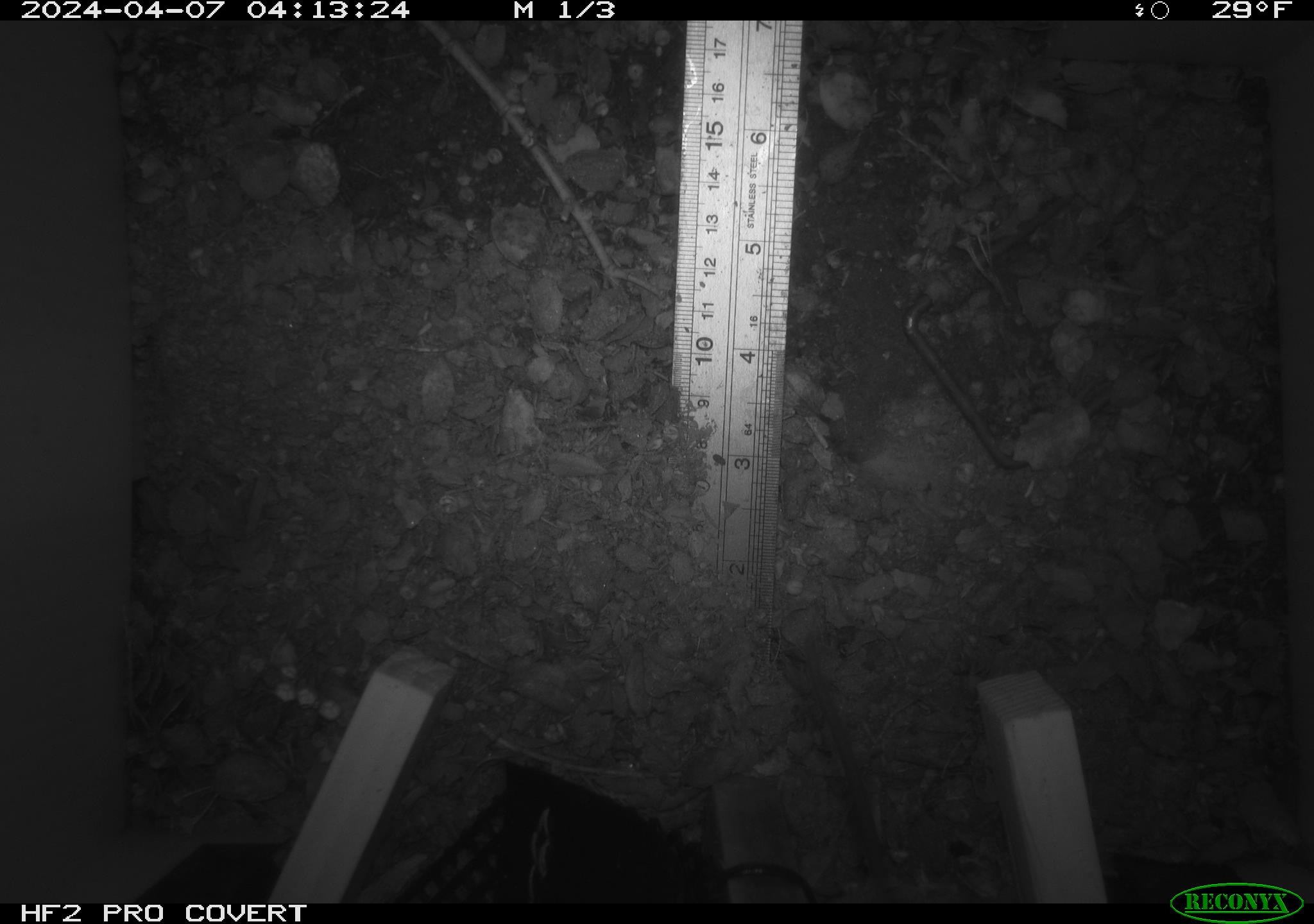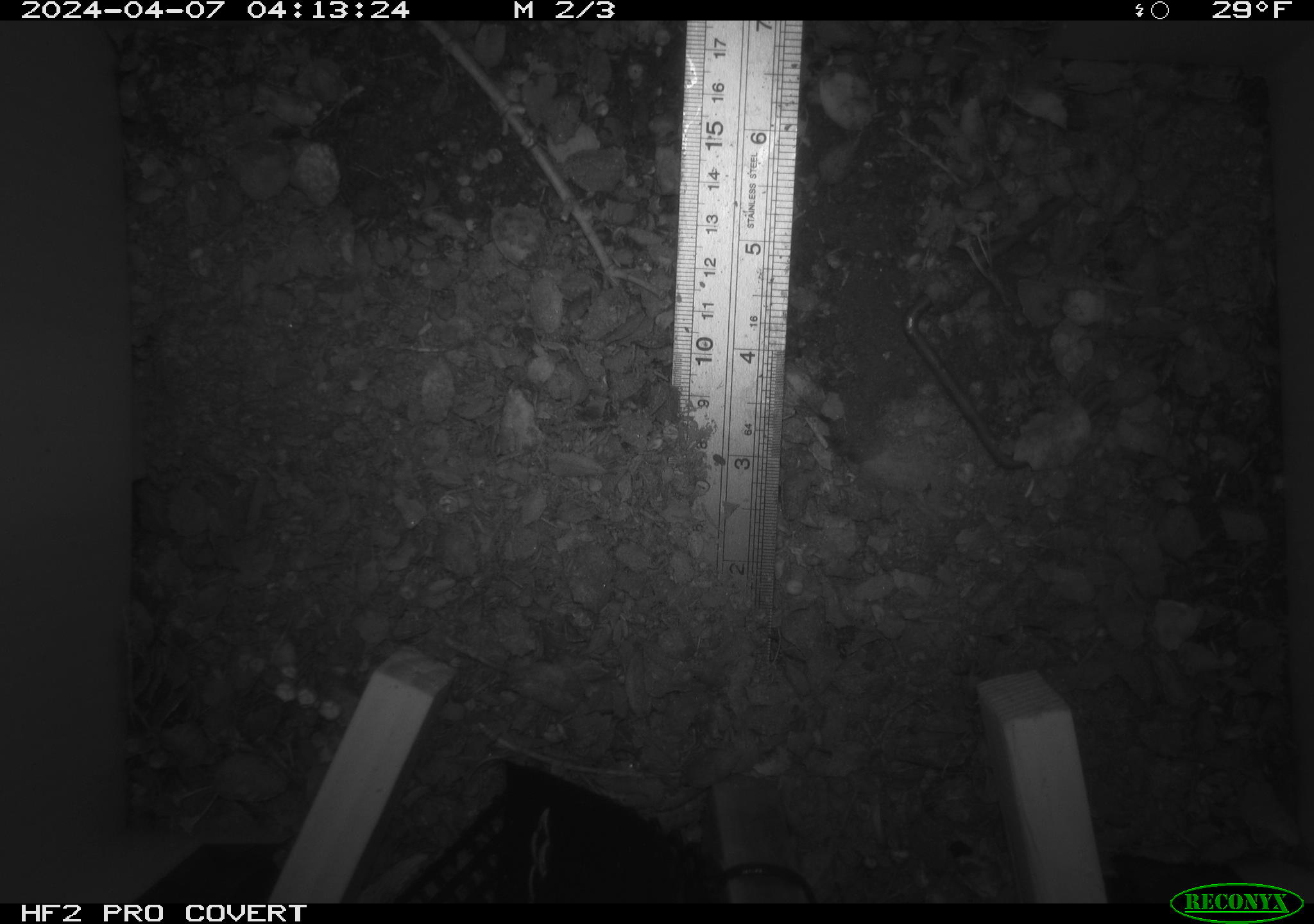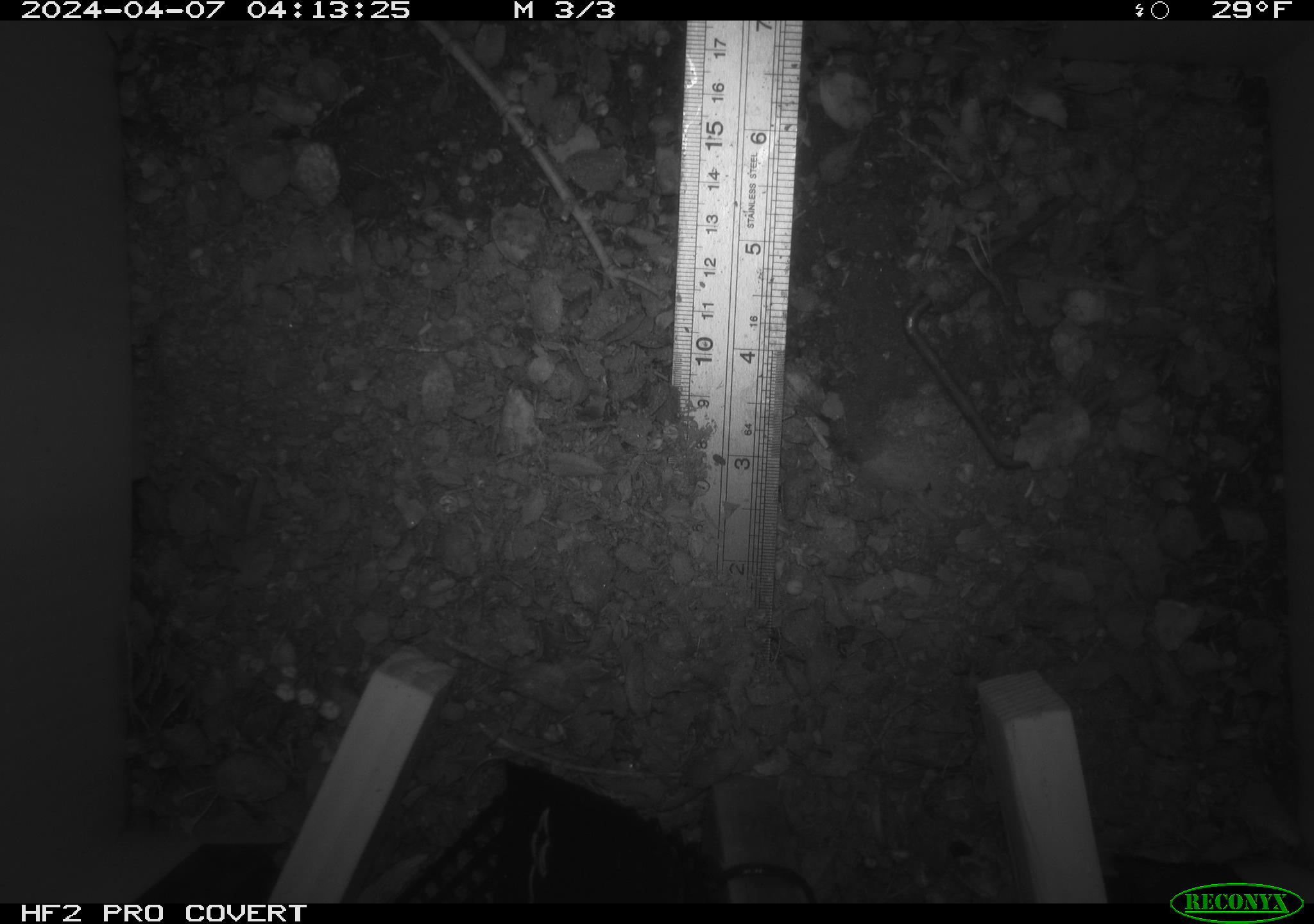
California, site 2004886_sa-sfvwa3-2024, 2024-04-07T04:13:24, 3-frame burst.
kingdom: Animalia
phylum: Chordata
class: Mammalia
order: Rodentia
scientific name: Rodentia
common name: mouse species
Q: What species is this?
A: Mouse species (Rodentia).